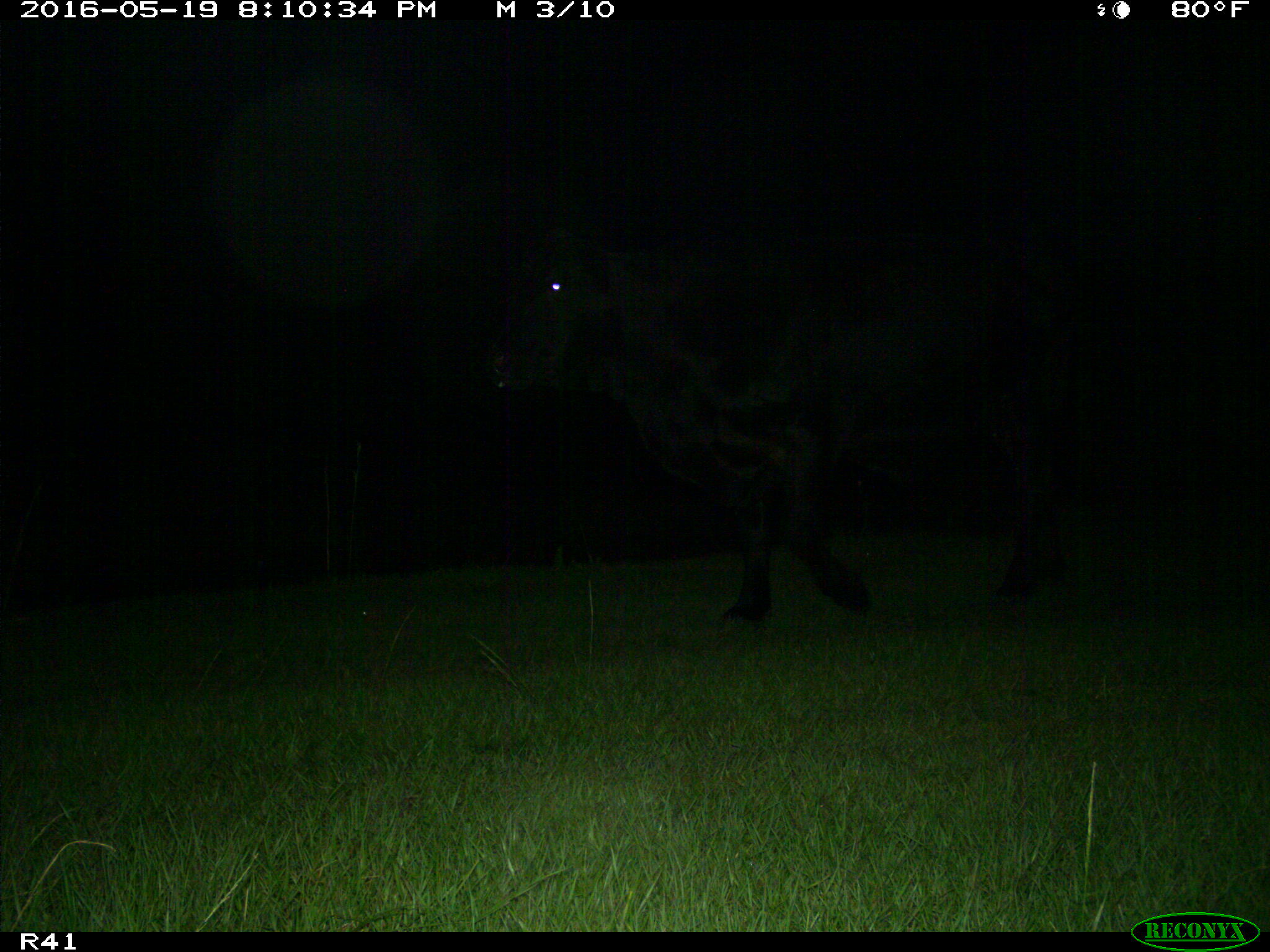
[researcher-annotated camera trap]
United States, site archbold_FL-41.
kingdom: Animalia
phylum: Chordata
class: Mammalia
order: Artiodactyla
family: Bovidae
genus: Bos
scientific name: Bos taurus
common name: domestic cow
Bos taurus (domestic cow).